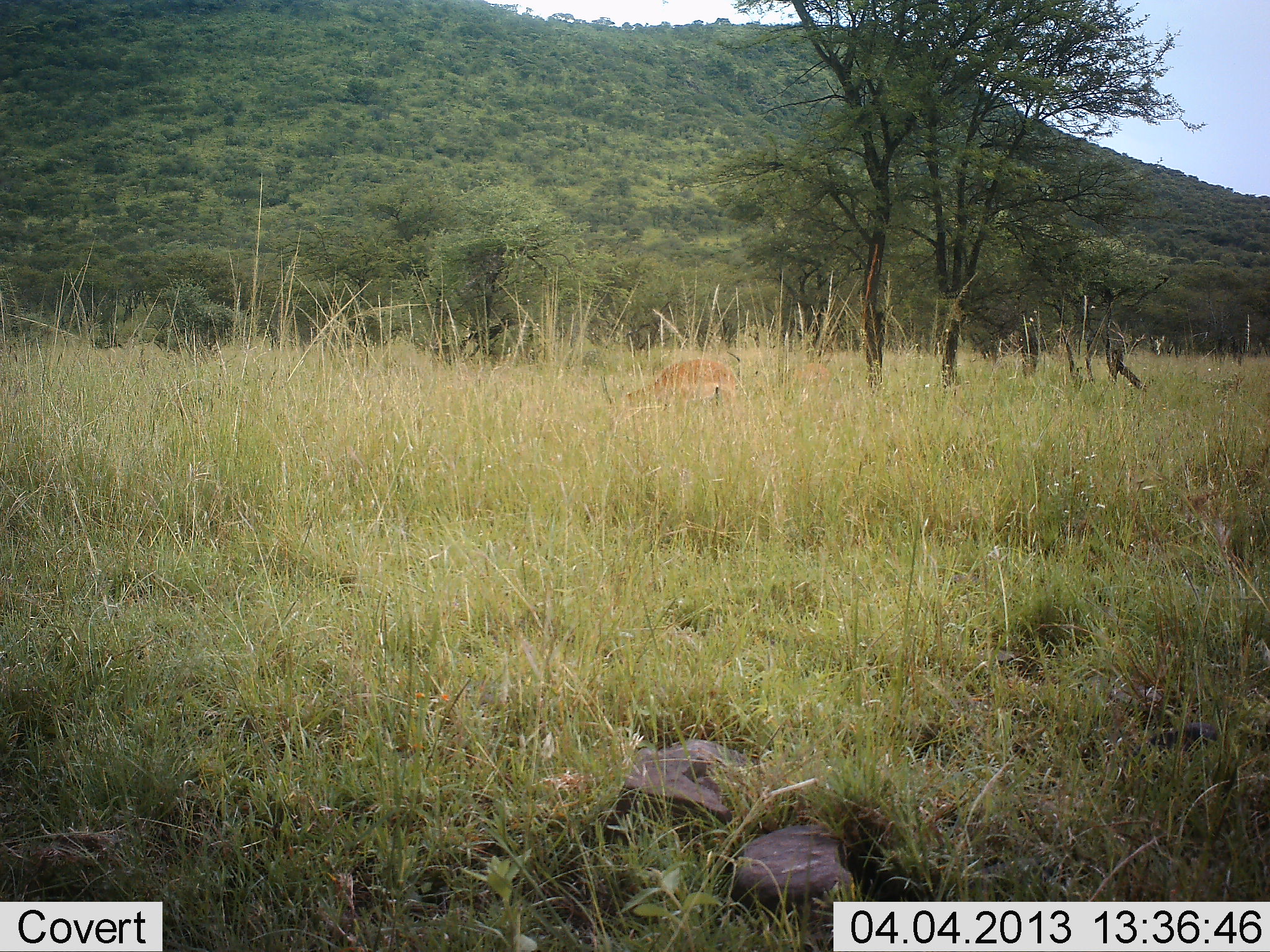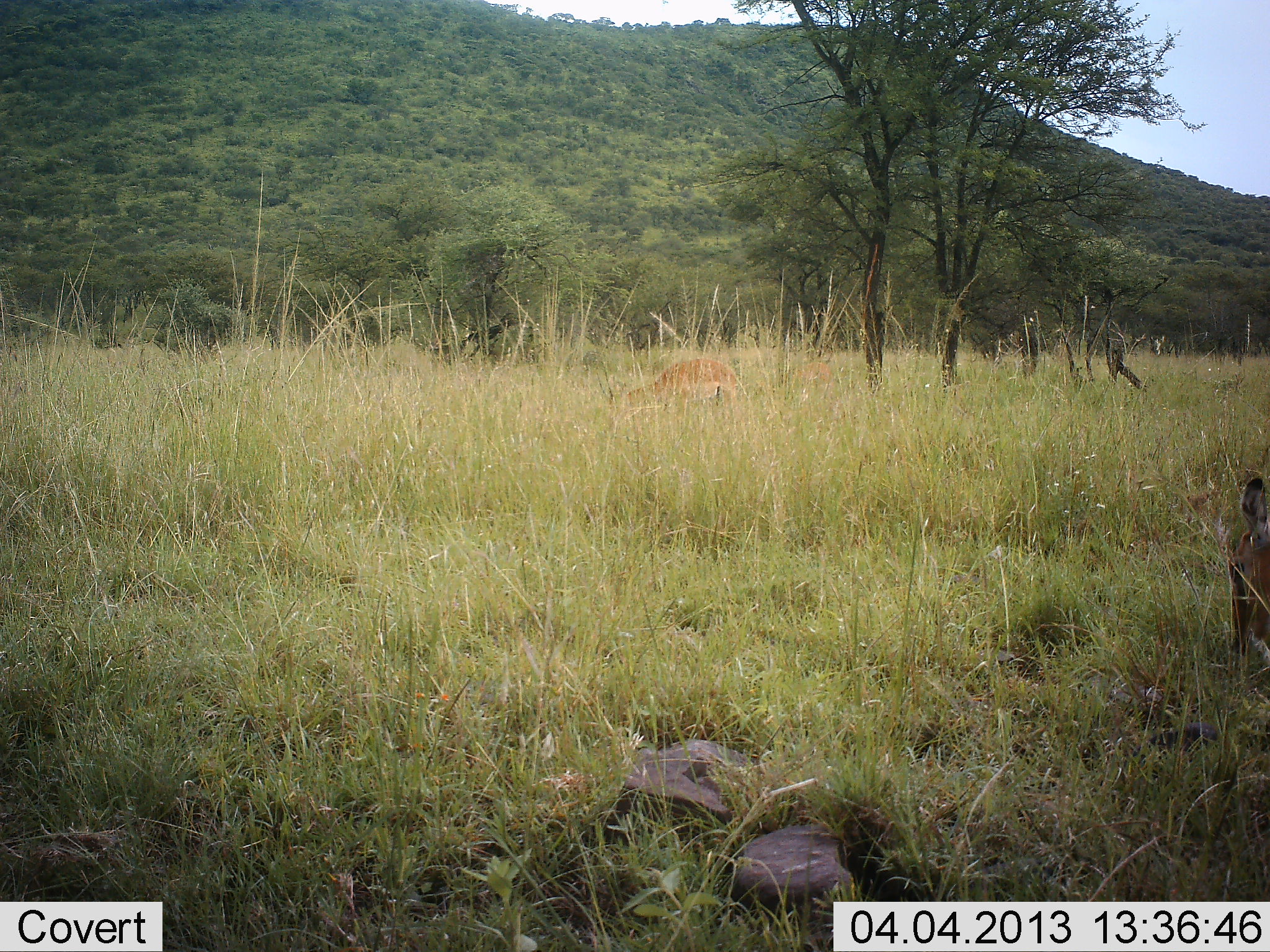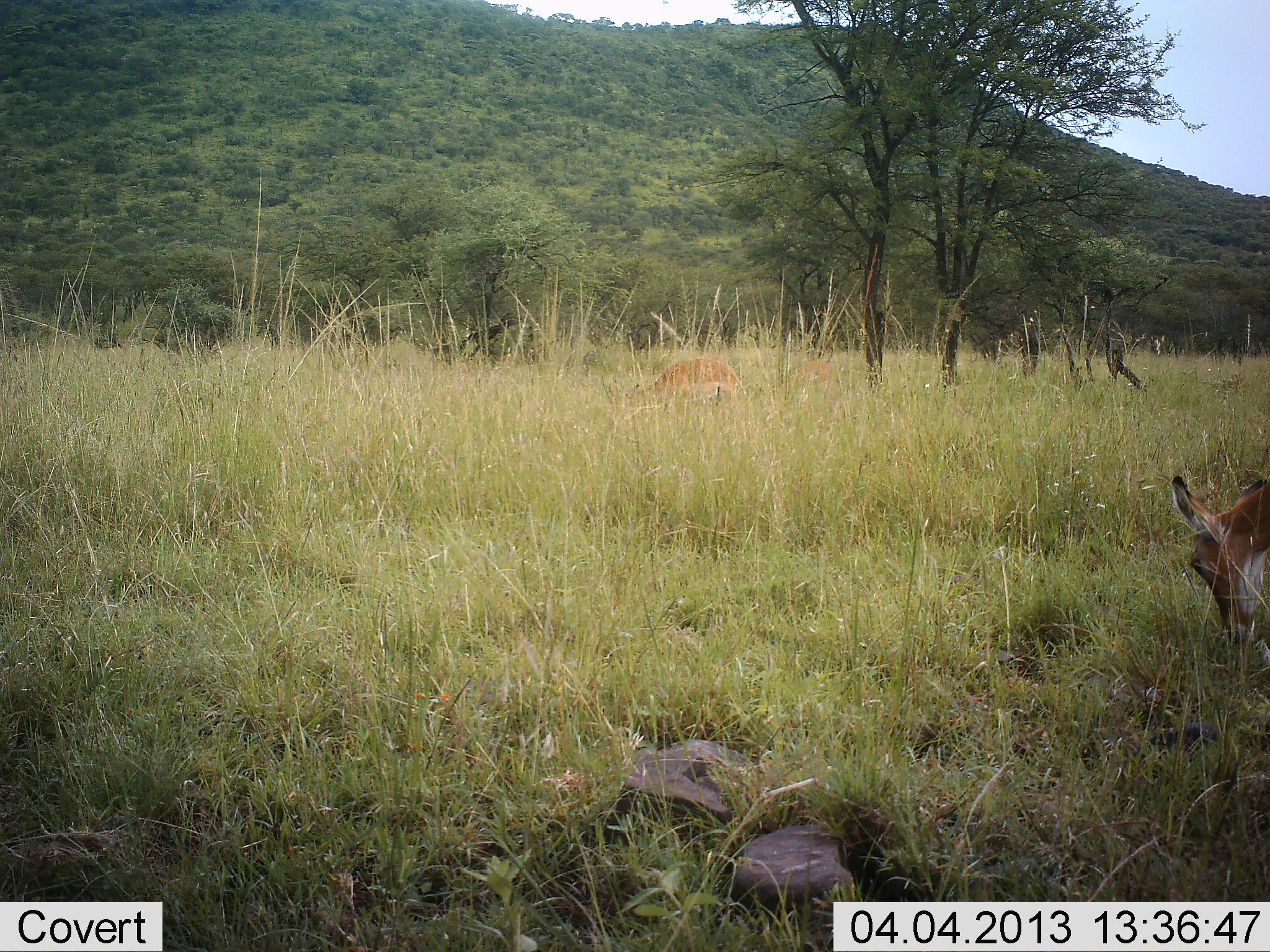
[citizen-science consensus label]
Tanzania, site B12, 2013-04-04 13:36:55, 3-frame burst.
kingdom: Animalia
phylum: Chordata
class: Mammalia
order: Artiodactyla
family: Bovidae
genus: Nanger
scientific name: Nanger granti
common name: grant's gazelle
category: gazellegrants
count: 1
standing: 44%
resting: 0%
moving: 0%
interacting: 0%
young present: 0%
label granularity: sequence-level